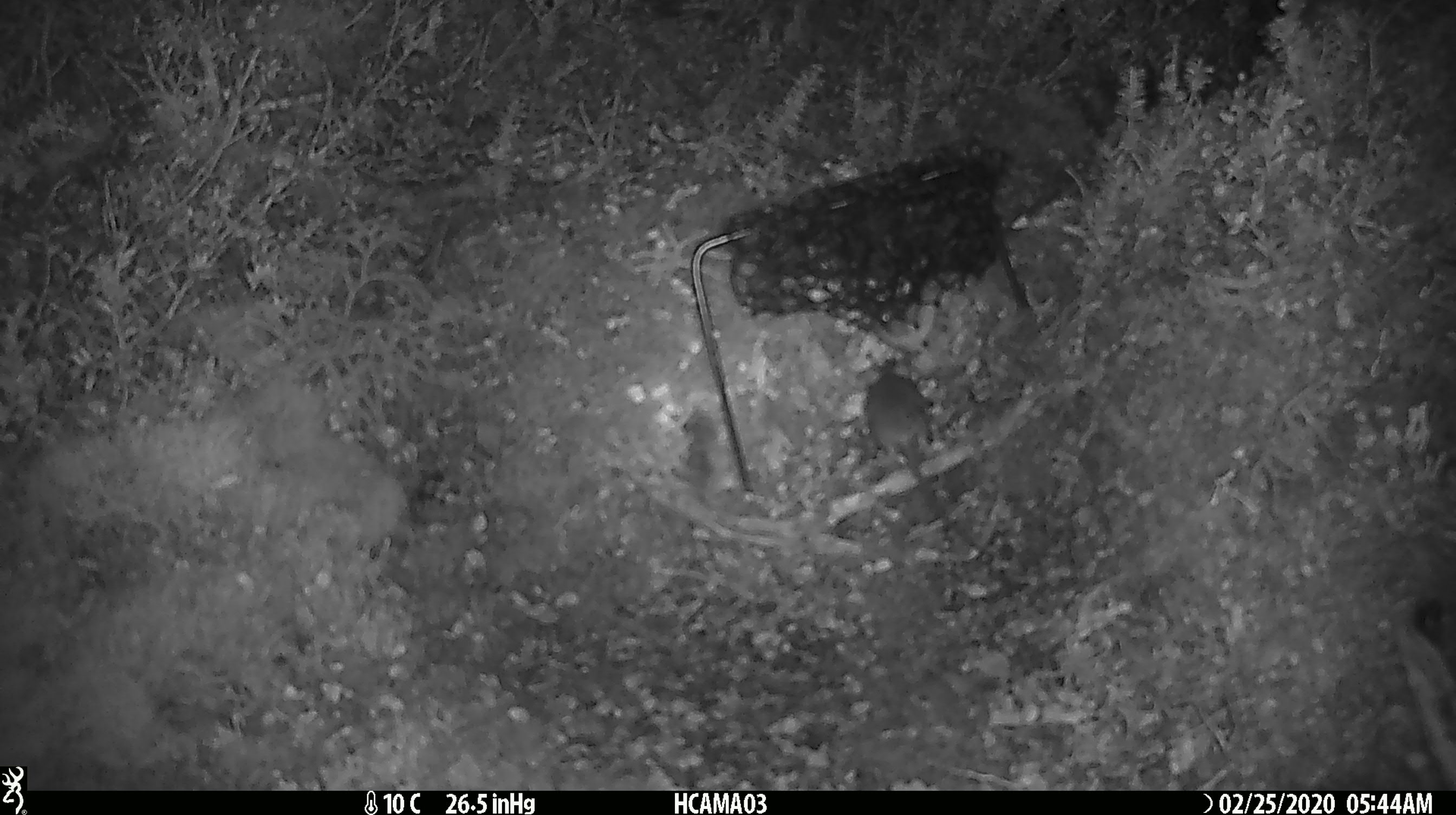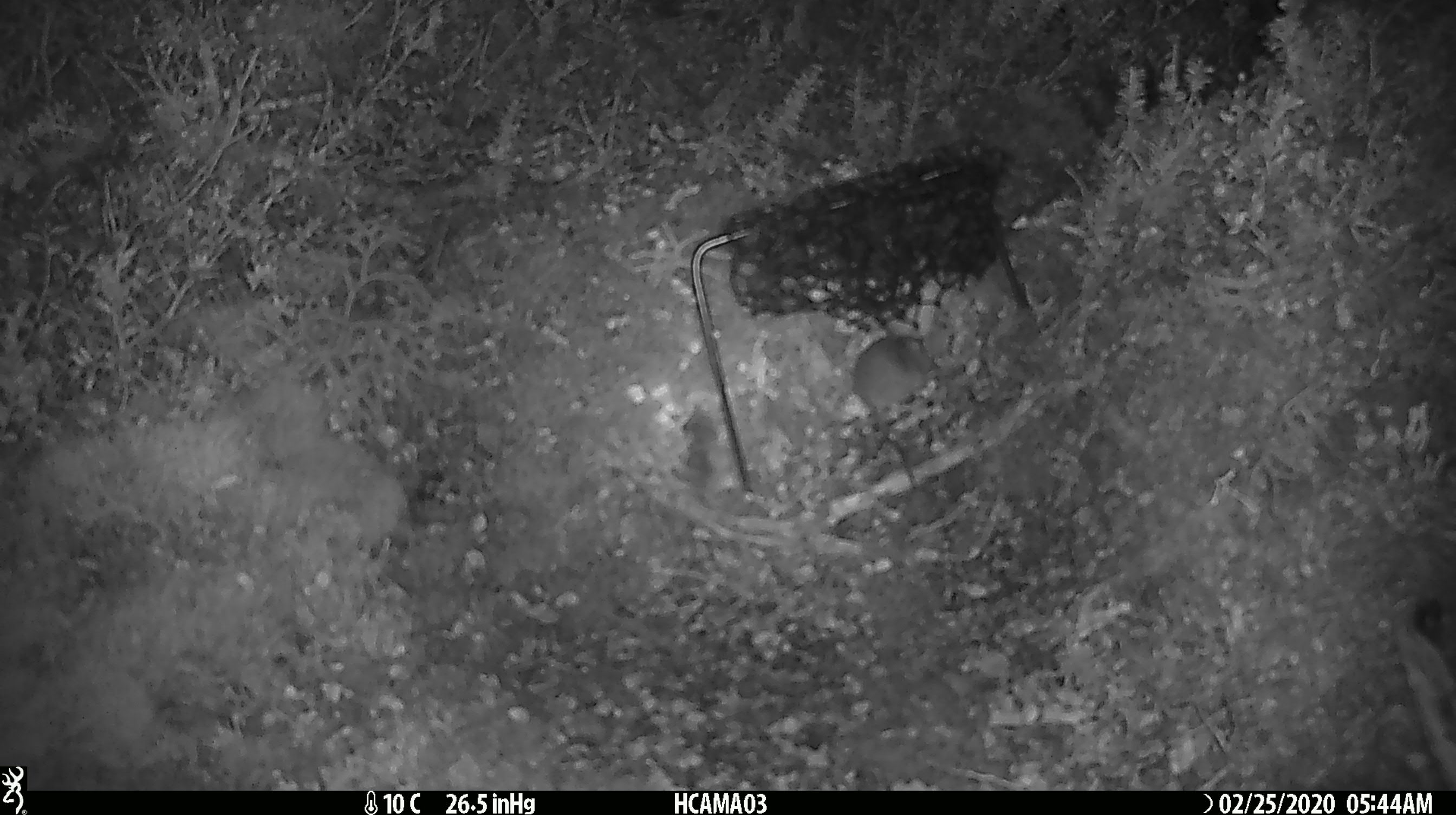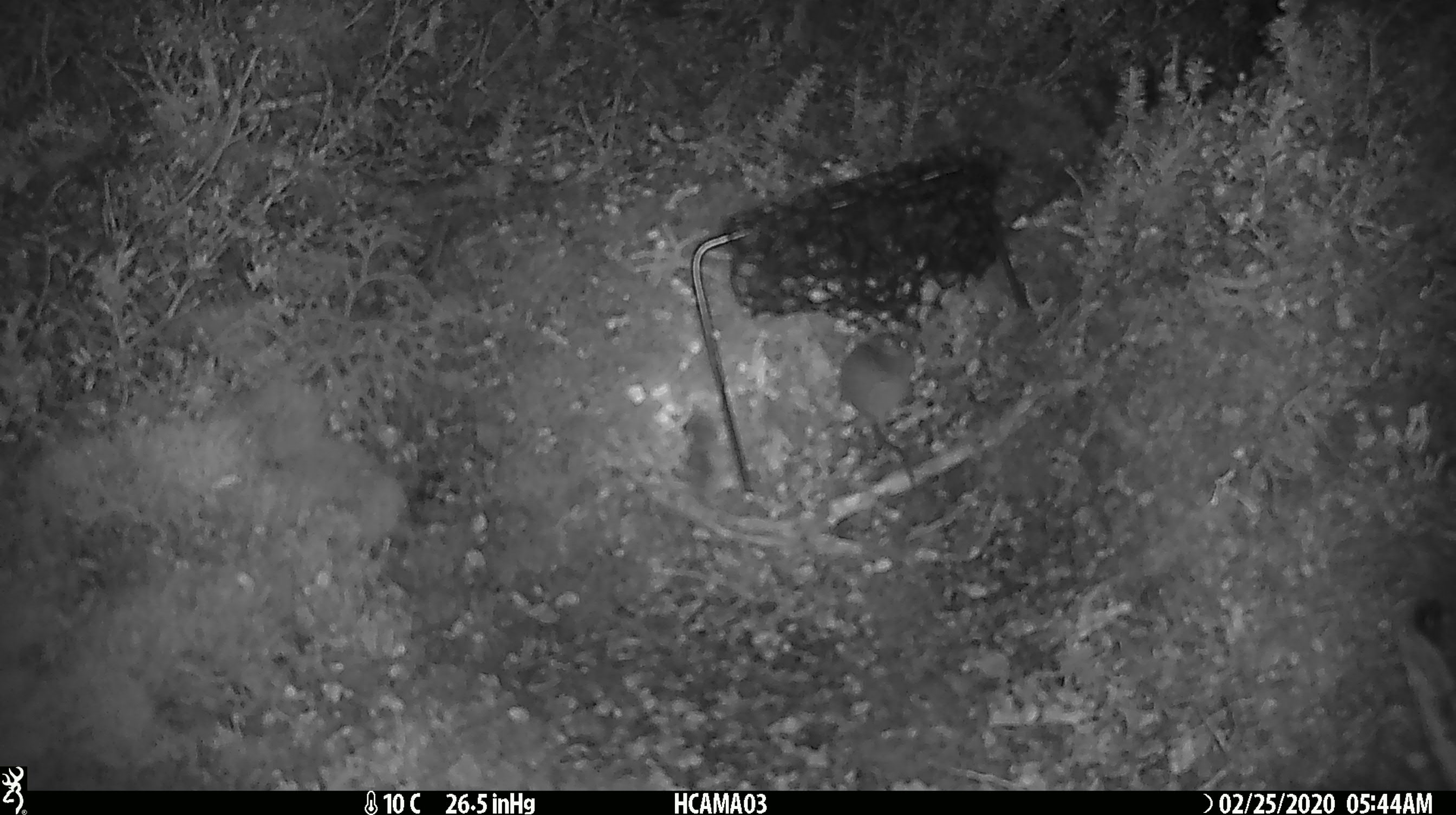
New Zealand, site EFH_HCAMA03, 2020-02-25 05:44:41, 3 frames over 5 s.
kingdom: Animalia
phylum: Chordata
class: Mammalia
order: Rodentia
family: Muridae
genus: Mus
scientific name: Mus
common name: mouse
Mouse (Mus).